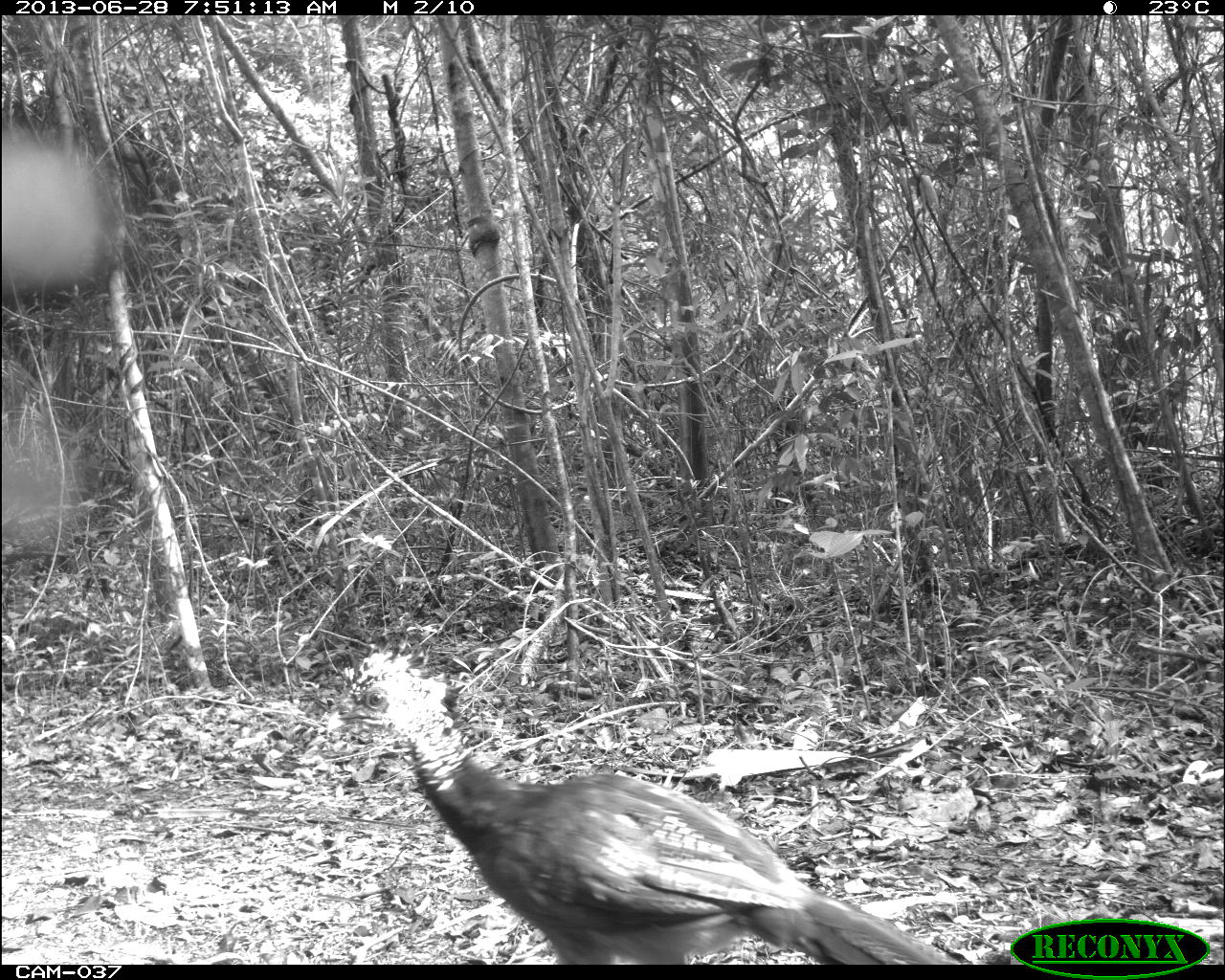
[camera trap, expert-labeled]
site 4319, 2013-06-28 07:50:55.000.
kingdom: Animalia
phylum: Chordata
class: Aves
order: Galliformes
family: Cracidae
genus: Crax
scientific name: Crax rubra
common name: great curassow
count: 1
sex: female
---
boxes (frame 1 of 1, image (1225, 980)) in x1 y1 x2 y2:
crax rubra: 327 649 963 964